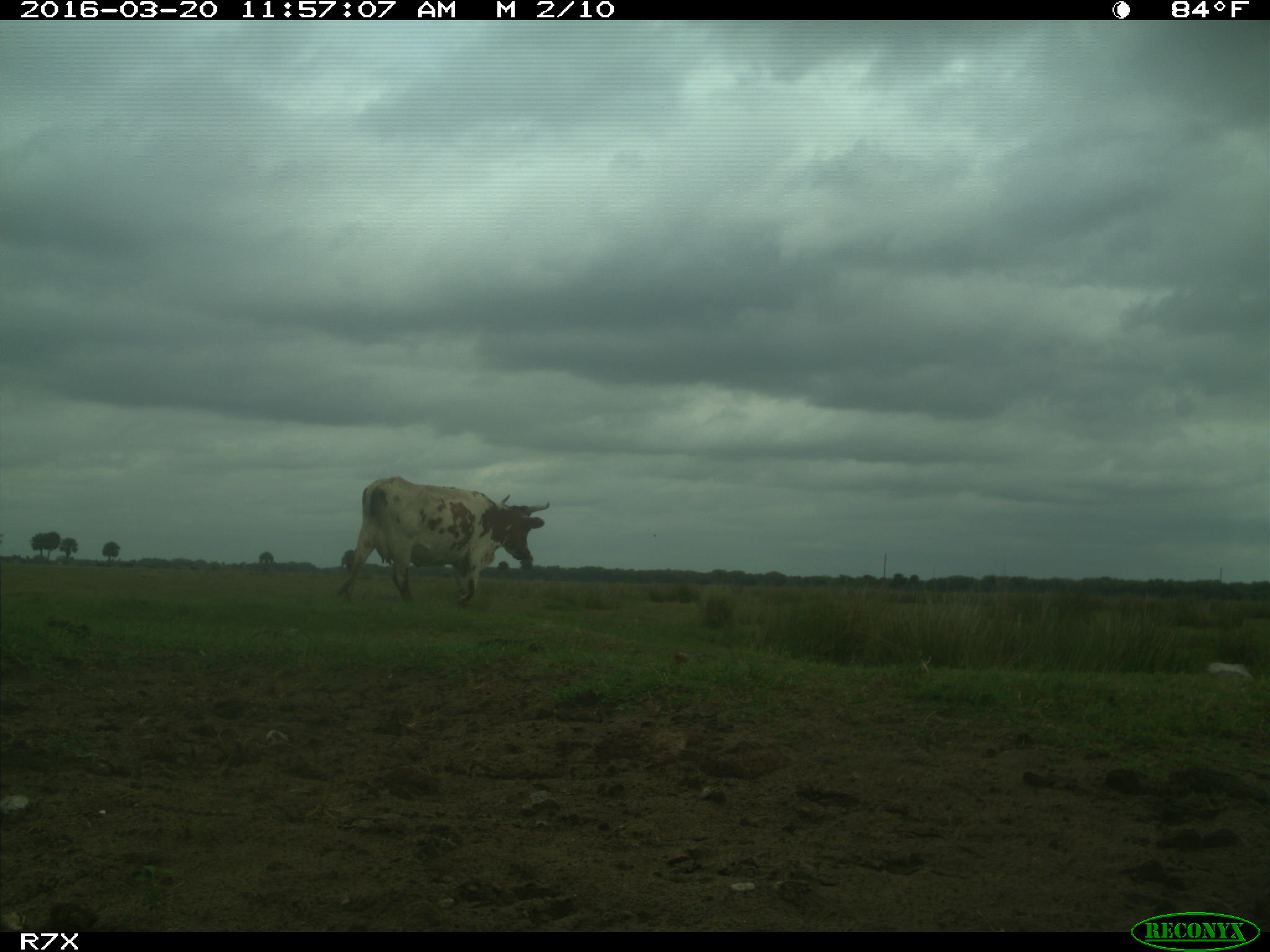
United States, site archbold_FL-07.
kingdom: Animalia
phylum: Chordata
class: Mammalia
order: Artiodactyla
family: Bovidae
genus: Bos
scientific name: Bos taurus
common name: domestic cow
Bos taurus (domestic cow).